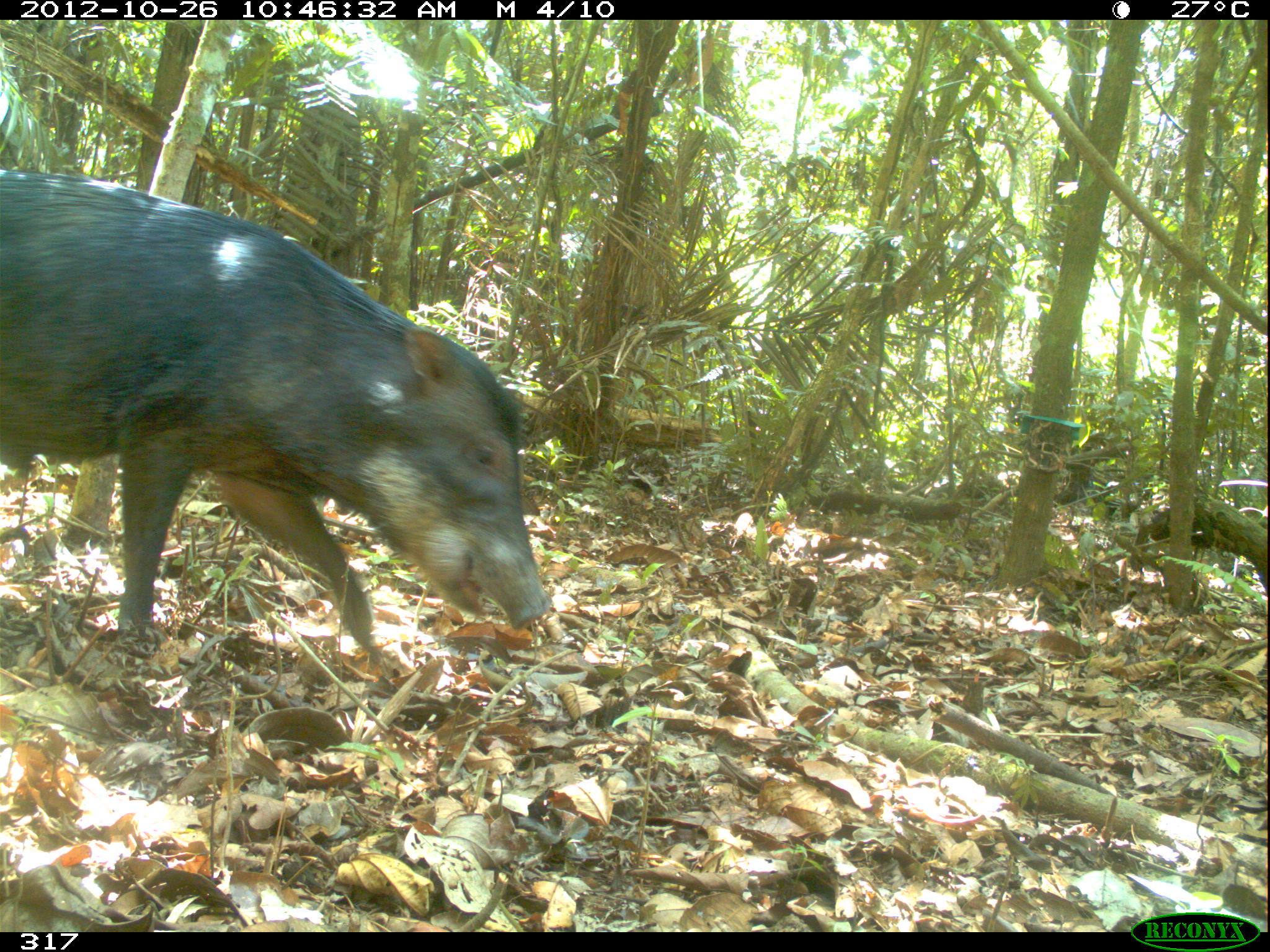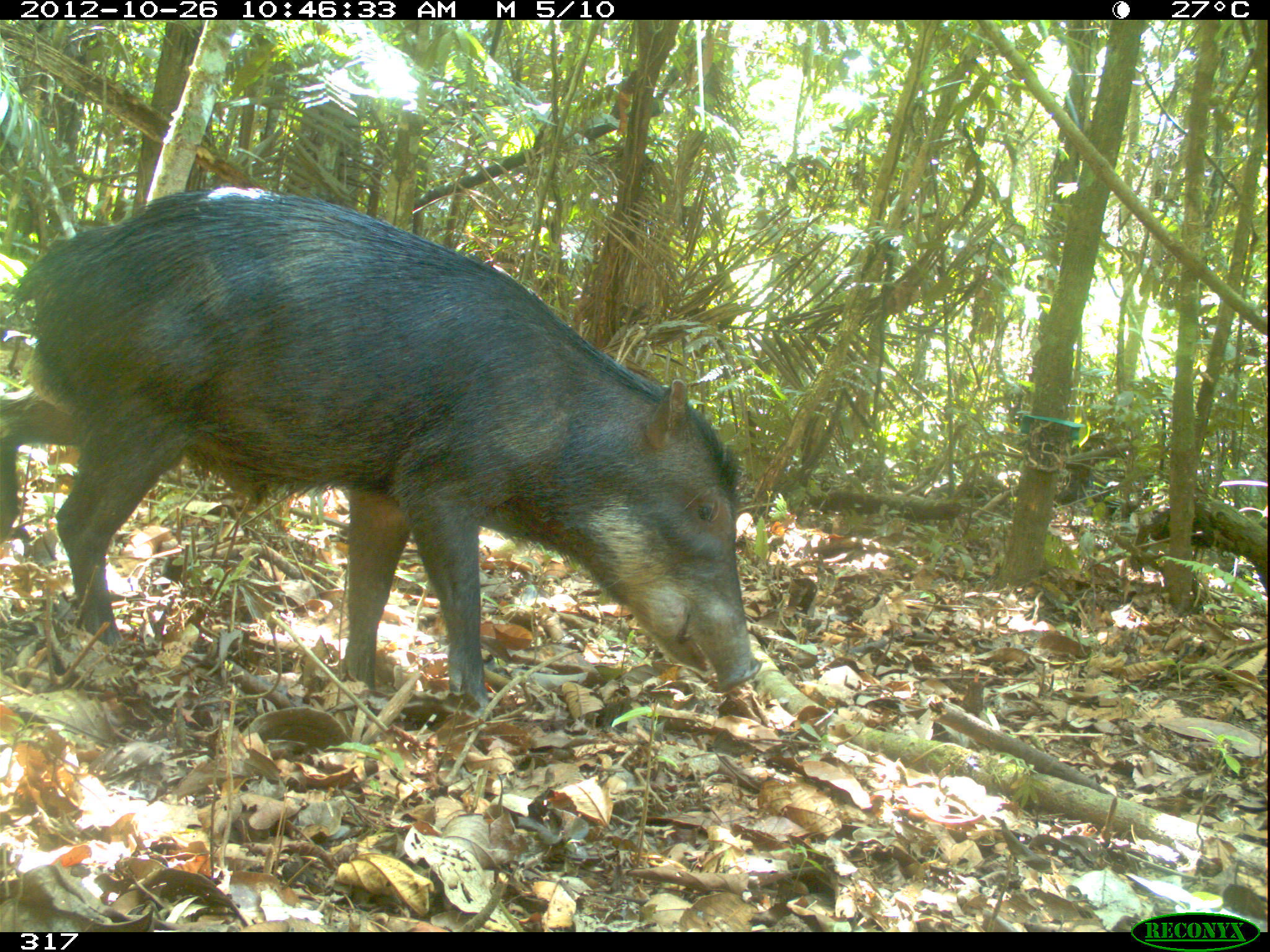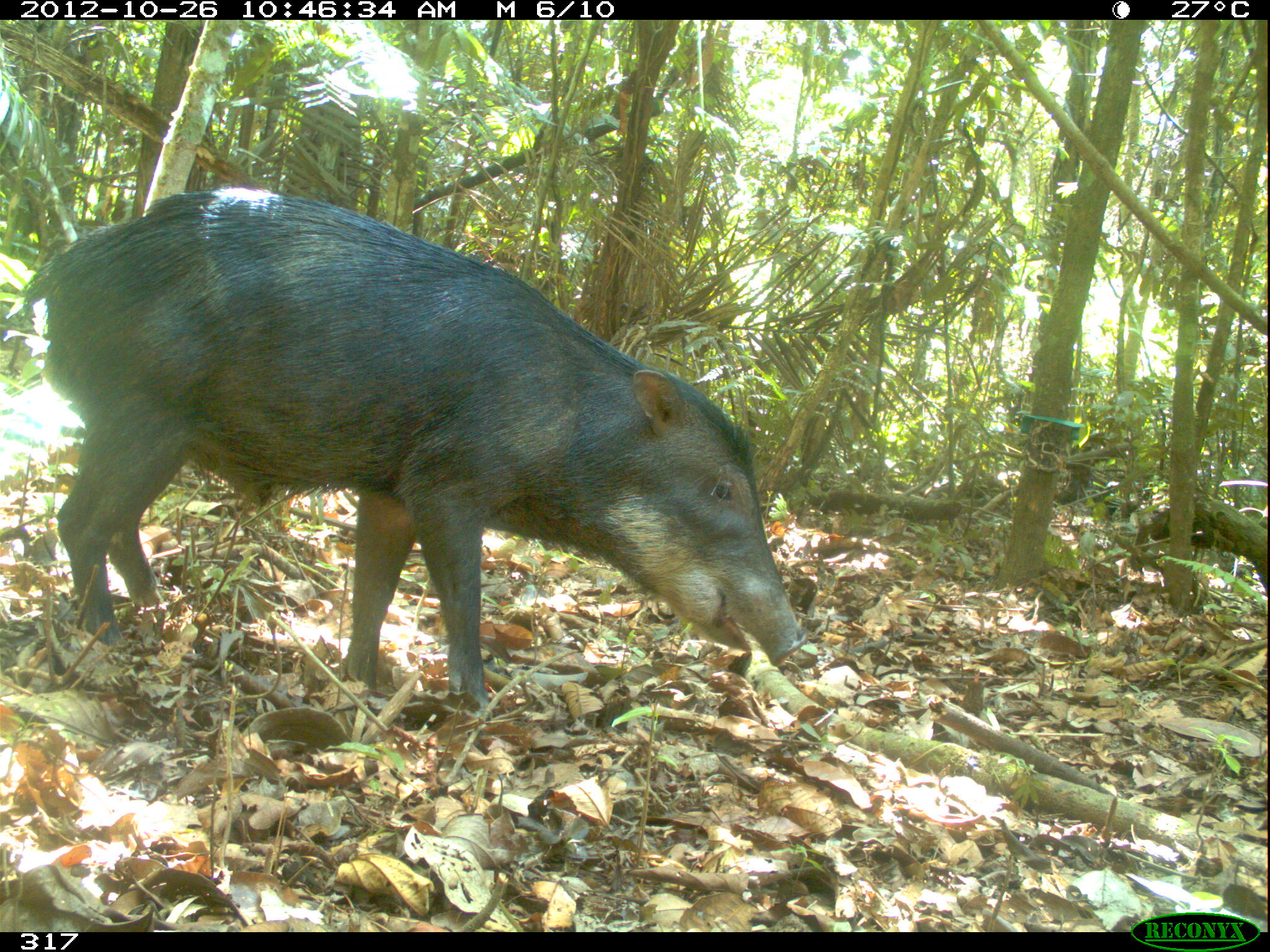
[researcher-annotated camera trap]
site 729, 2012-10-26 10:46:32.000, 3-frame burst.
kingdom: Animalia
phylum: Chordata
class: Mammalia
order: Artiodactyla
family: Tayassuidae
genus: Tayassu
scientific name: Tayassu pecari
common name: white-lipped peccary